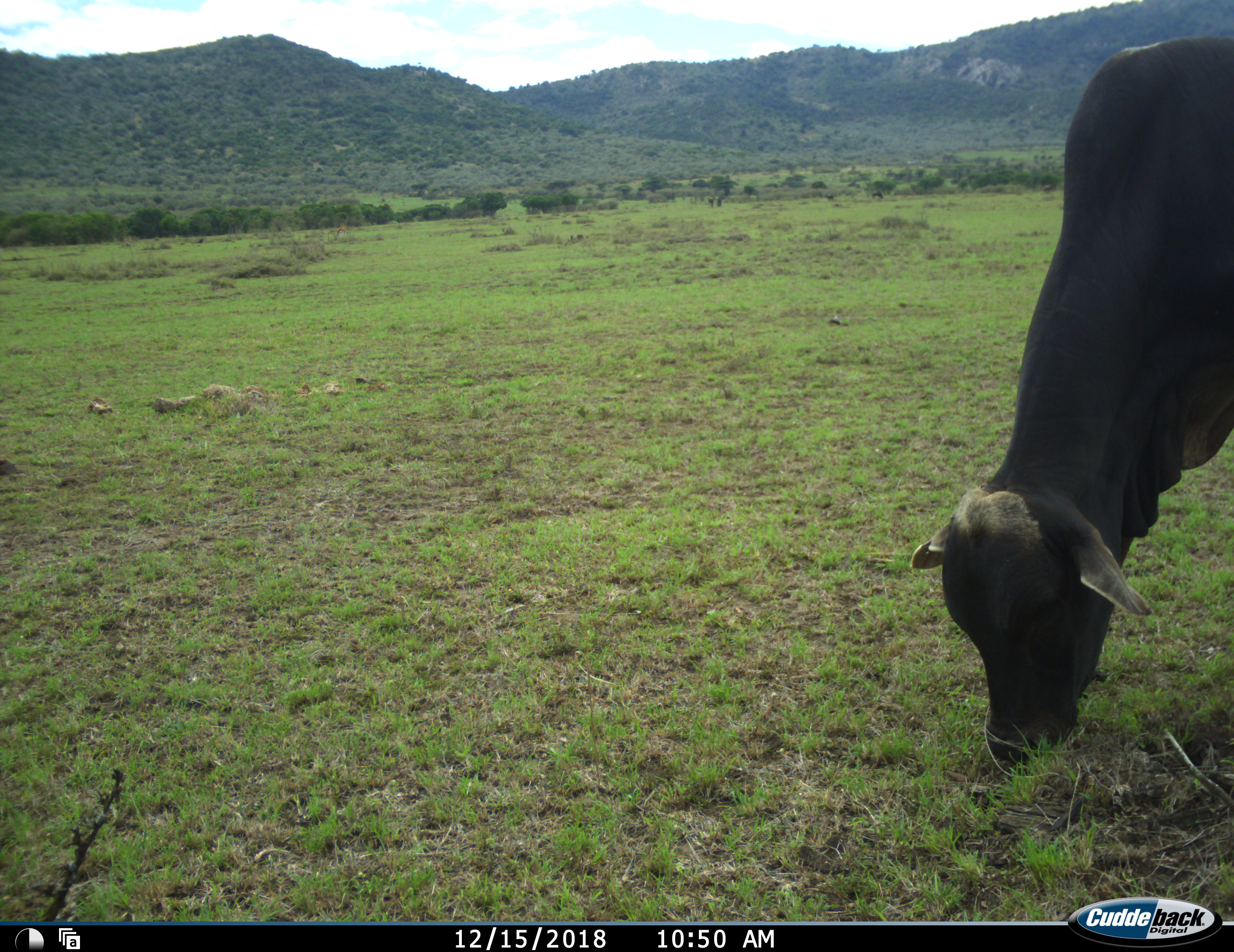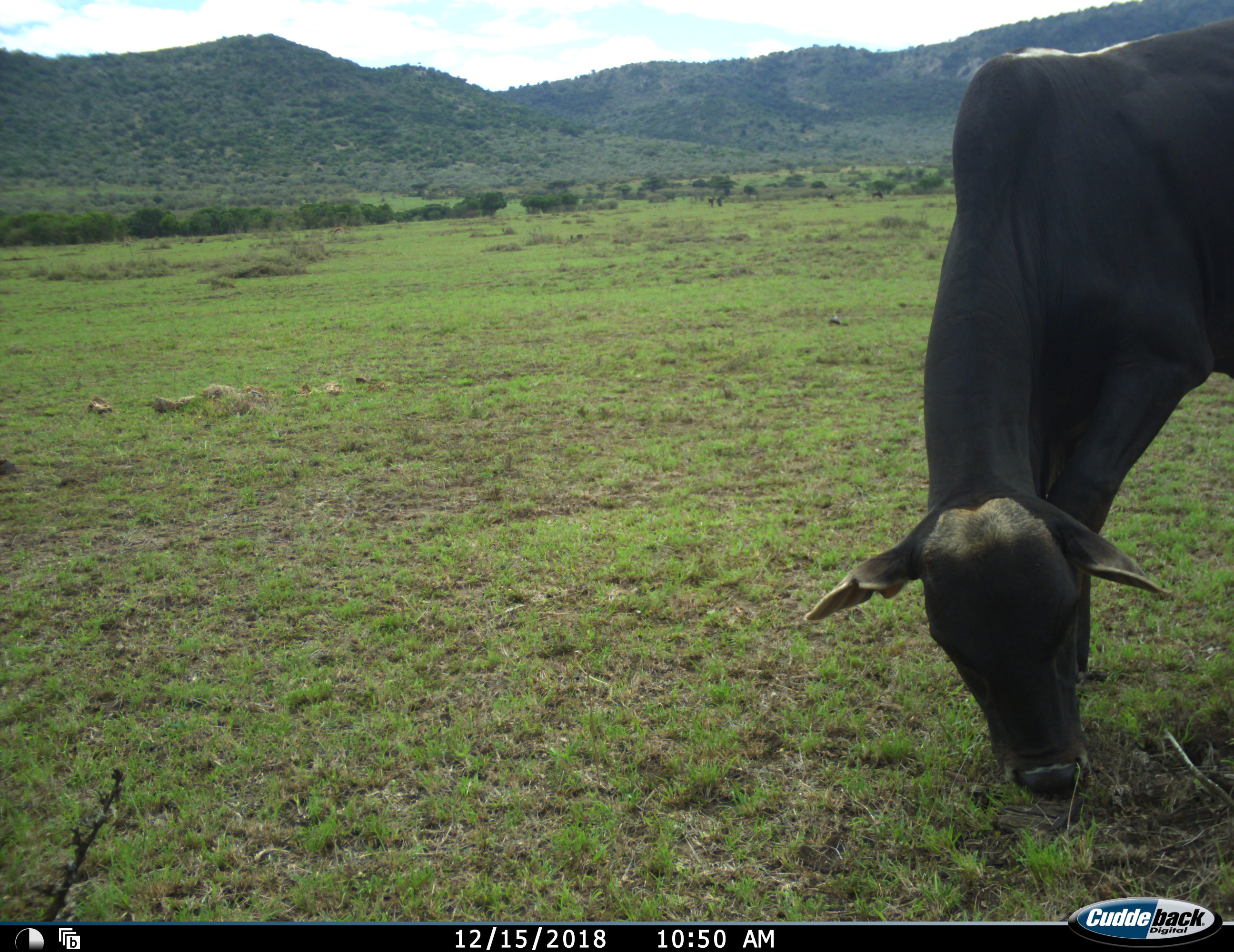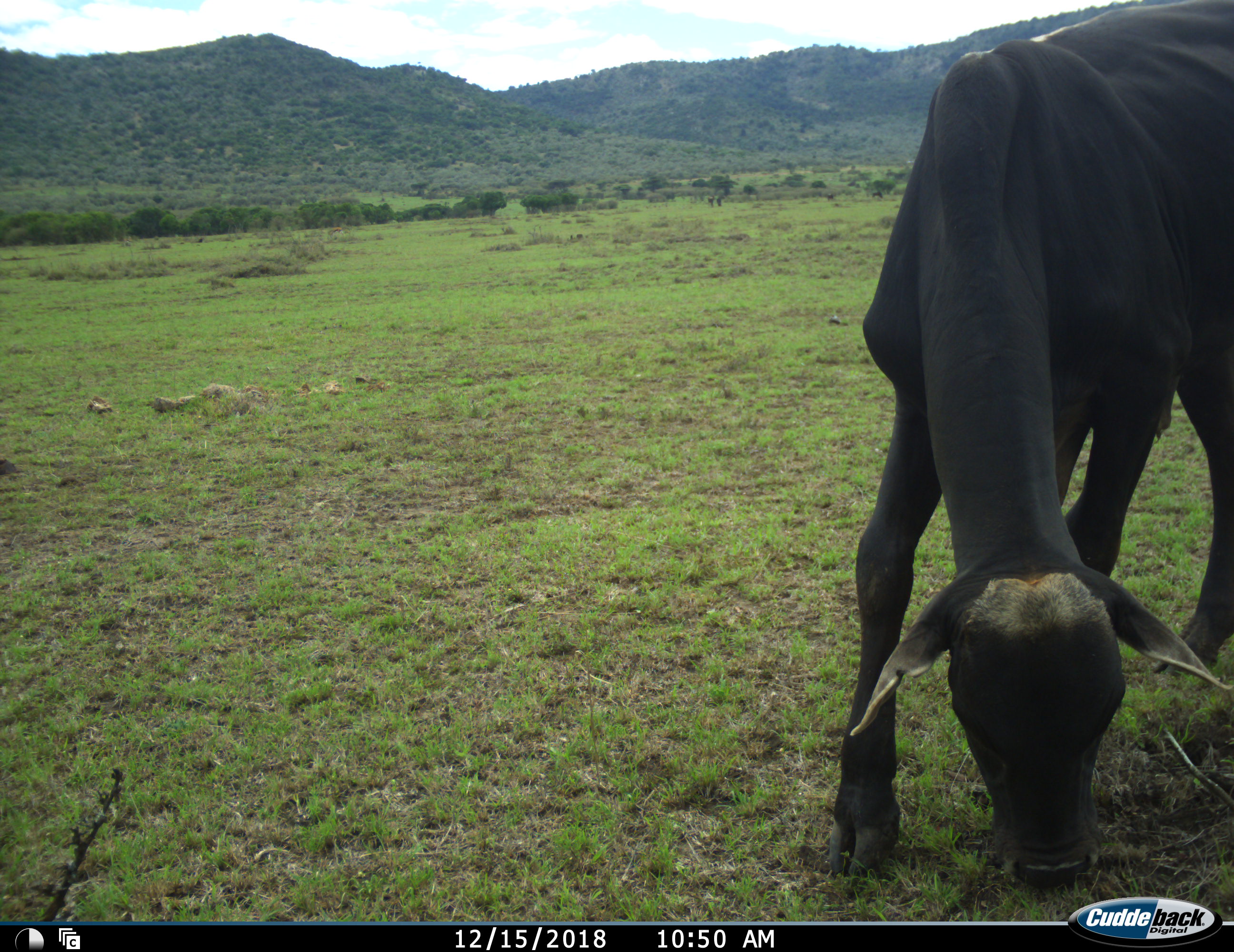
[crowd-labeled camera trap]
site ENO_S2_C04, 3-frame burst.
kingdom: Animalia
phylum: Chordata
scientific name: Vertebrata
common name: domestic animal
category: domesticanimal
Domesticanimal (domestic animal) (Vertebrata), count 1. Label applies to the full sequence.